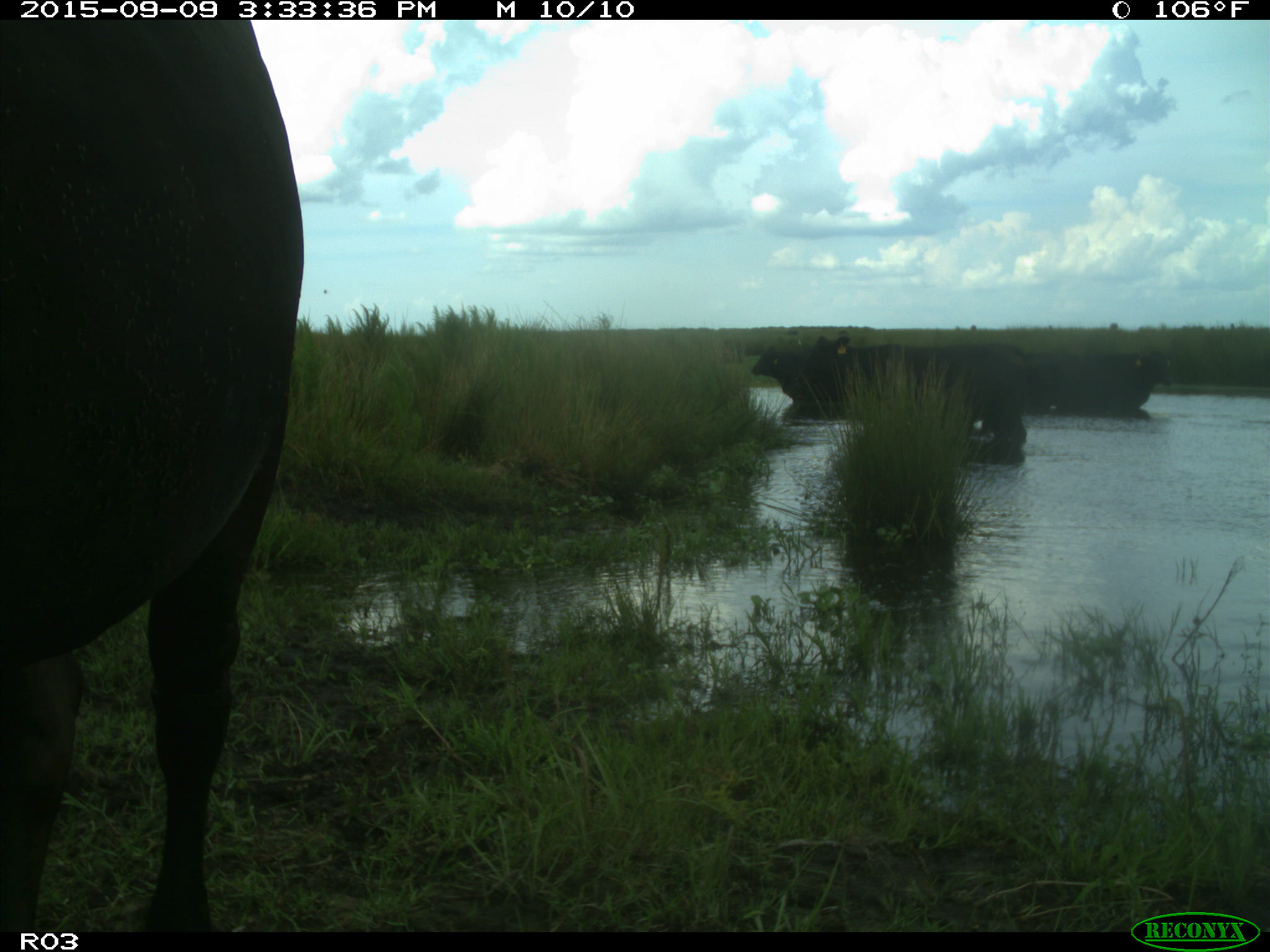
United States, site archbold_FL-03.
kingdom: Animalia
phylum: Chordata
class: Mammalia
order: Artiodactyla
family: Bovidae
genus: Bos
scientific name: Bos taurus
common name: domestic cow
Bos taurus (domestic cow).